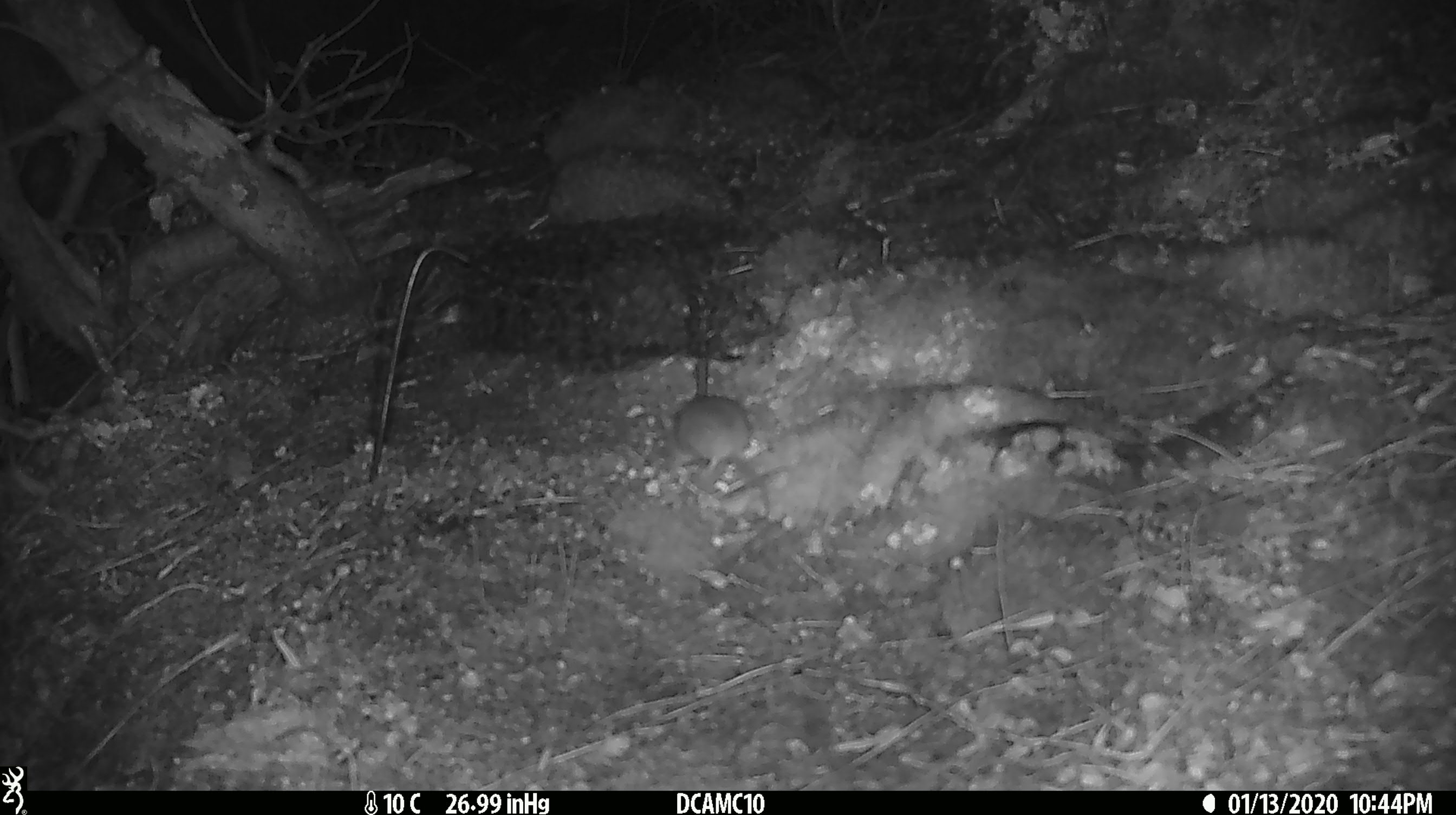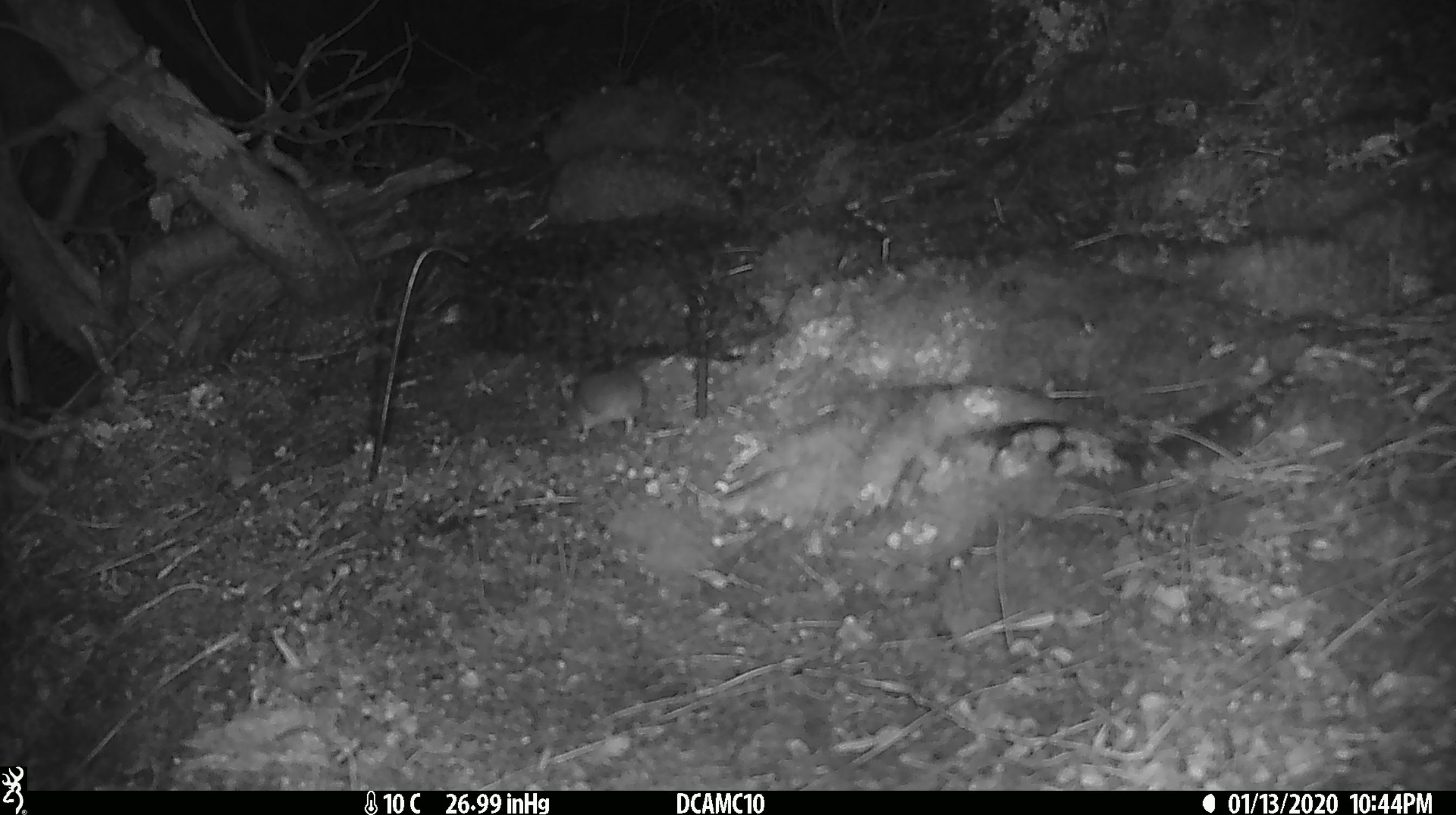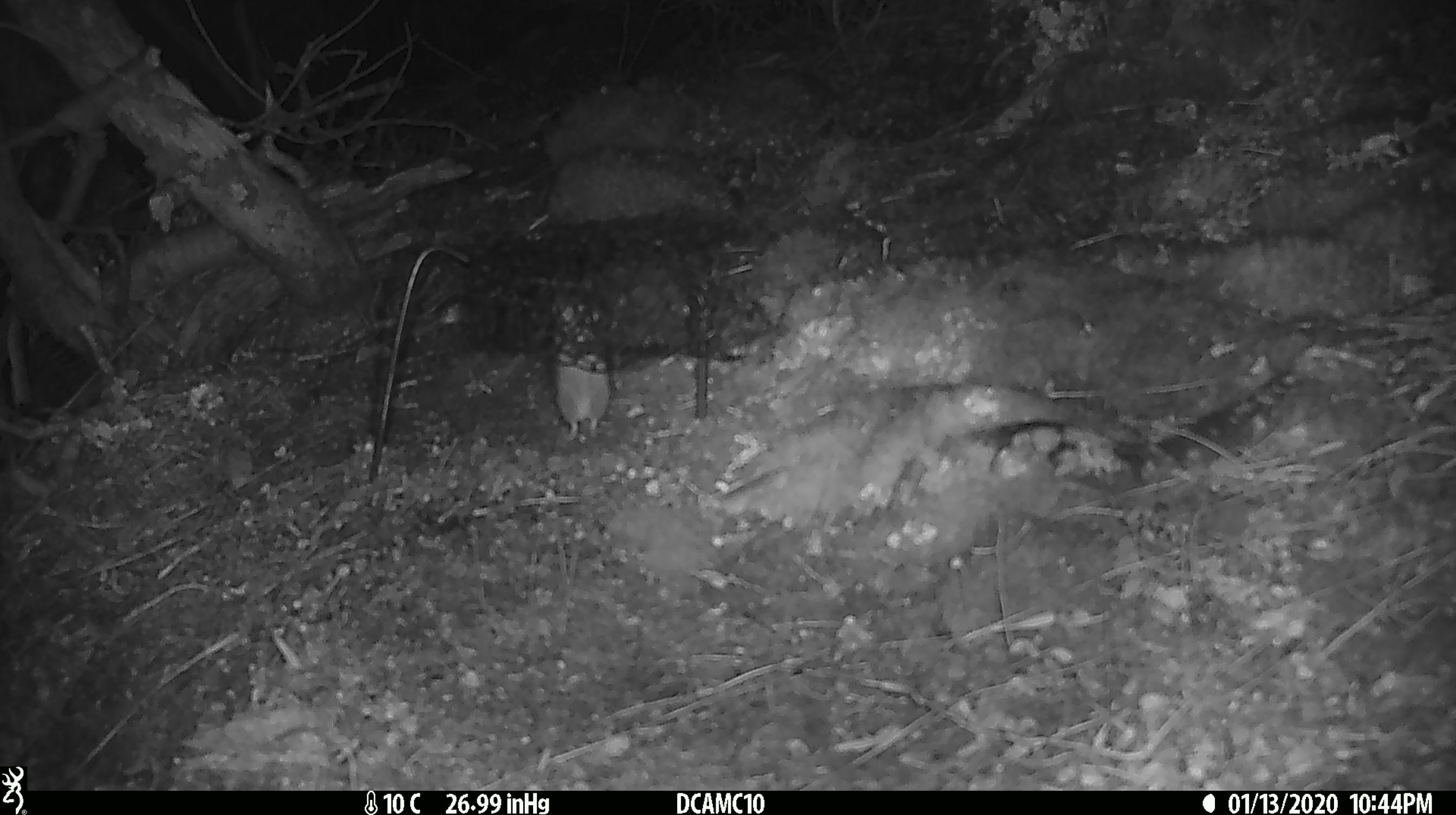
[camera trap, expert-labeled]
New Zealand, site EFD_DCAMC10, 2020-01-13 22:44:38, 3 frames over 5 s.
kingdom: Animalia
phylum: Chordata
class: Mammalia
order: Rodentia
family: Muridae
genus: Mus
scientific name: Mus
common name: mouse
Mouse (Mus).